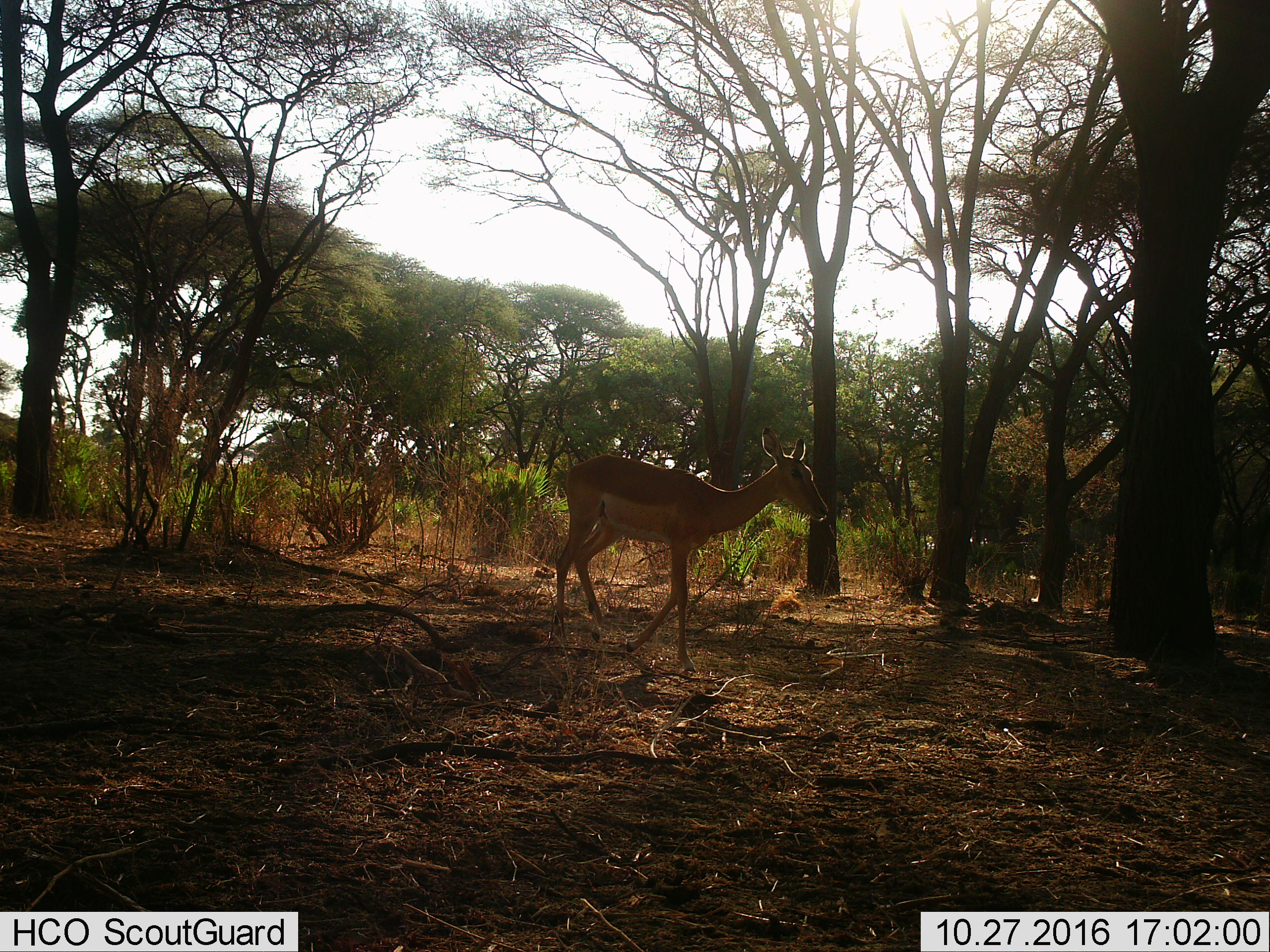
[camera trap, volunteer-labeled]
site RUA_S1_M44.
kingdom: Animalia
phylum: Chordata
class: Mammalia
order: Artiodactyla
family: Bovidae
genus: Aepyceros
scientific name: Aepyceros melampus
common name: impala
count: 1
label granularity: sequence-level